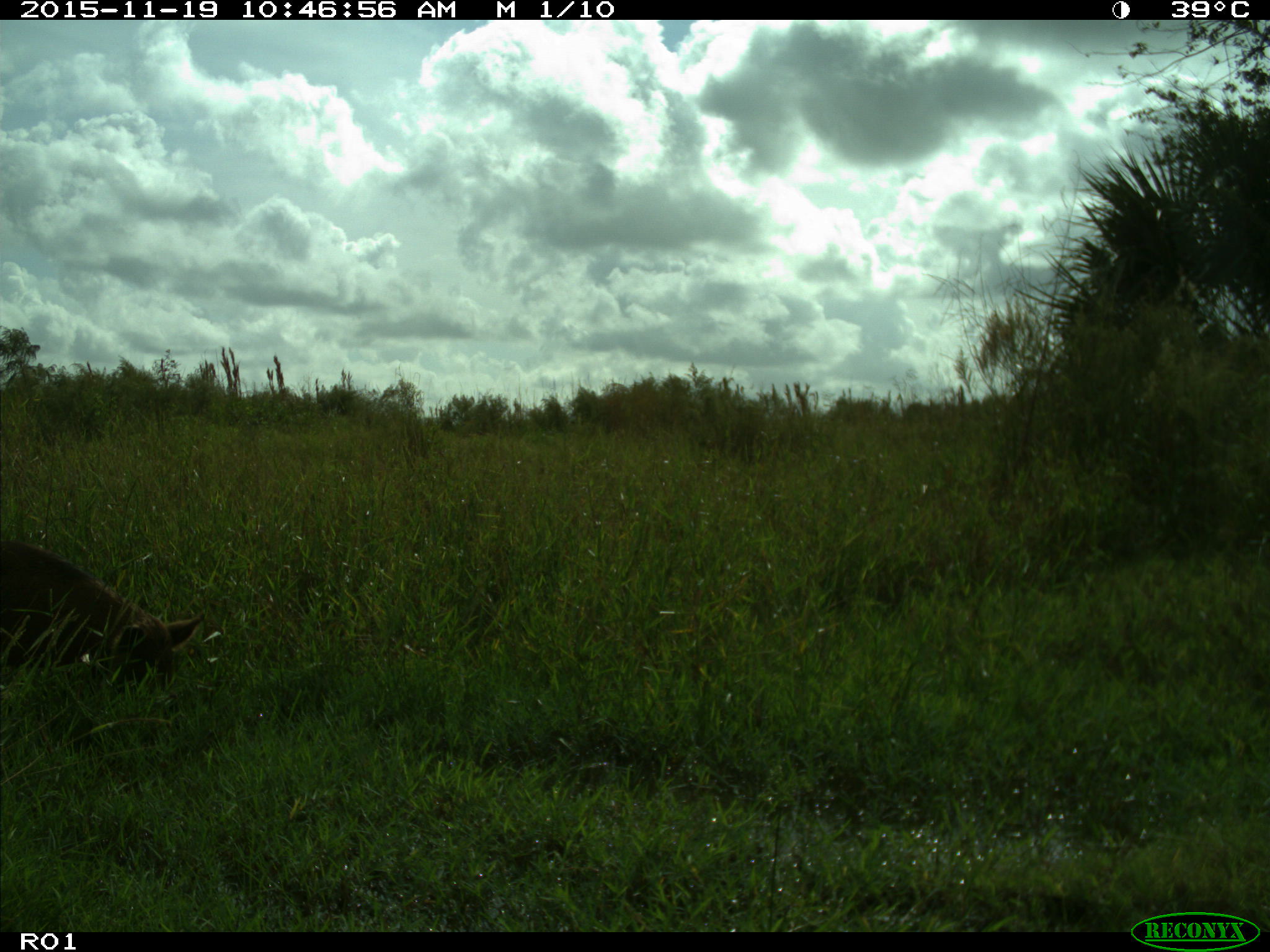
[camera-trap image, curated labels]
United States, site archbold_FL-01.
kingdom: Animalia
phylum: Chordata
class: Mammalia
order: Artiodactyla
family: Suidae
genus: Sus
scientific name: Sus scrofa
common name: wild boar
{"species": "Sus scrofa (wild boar)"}